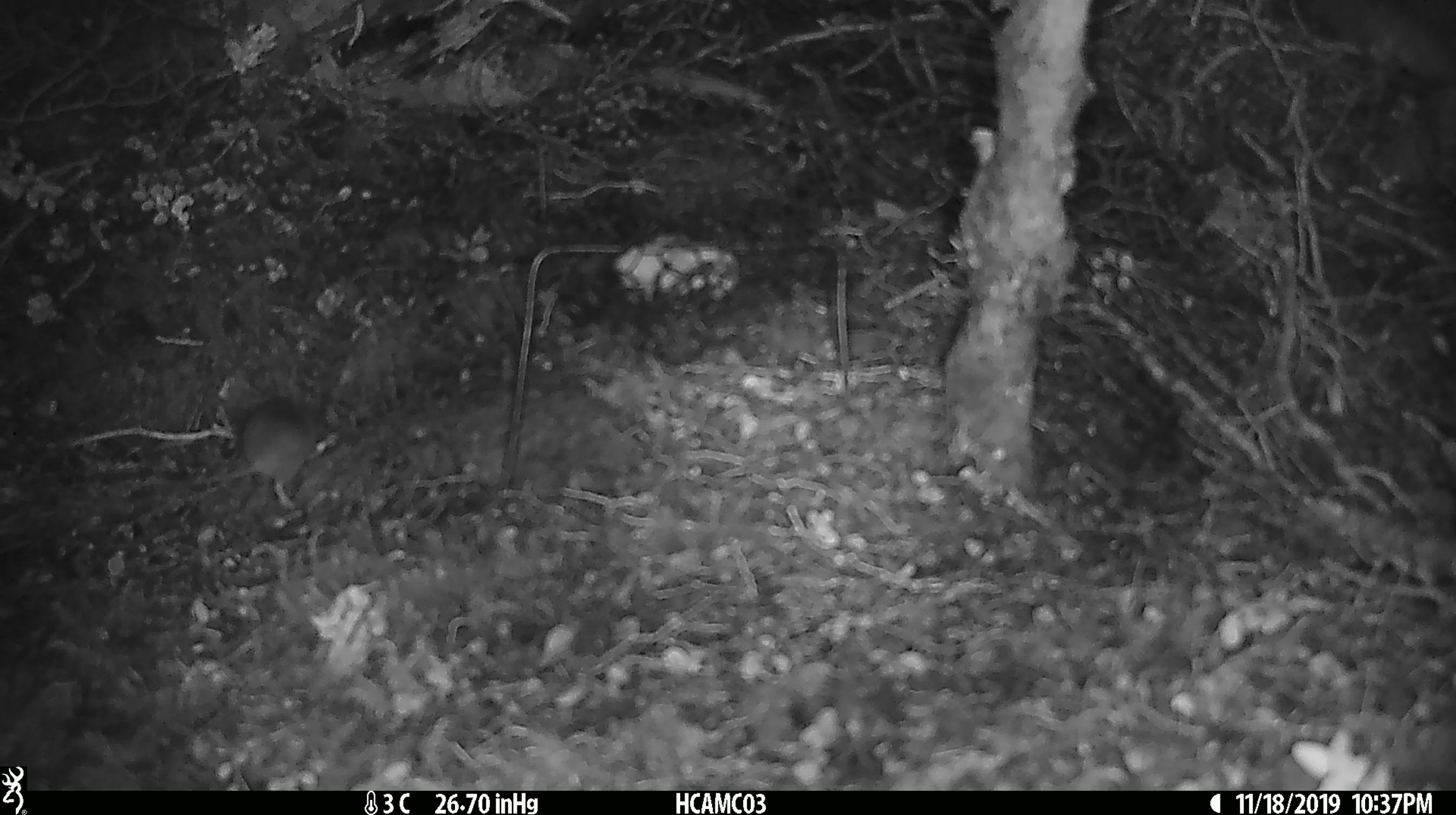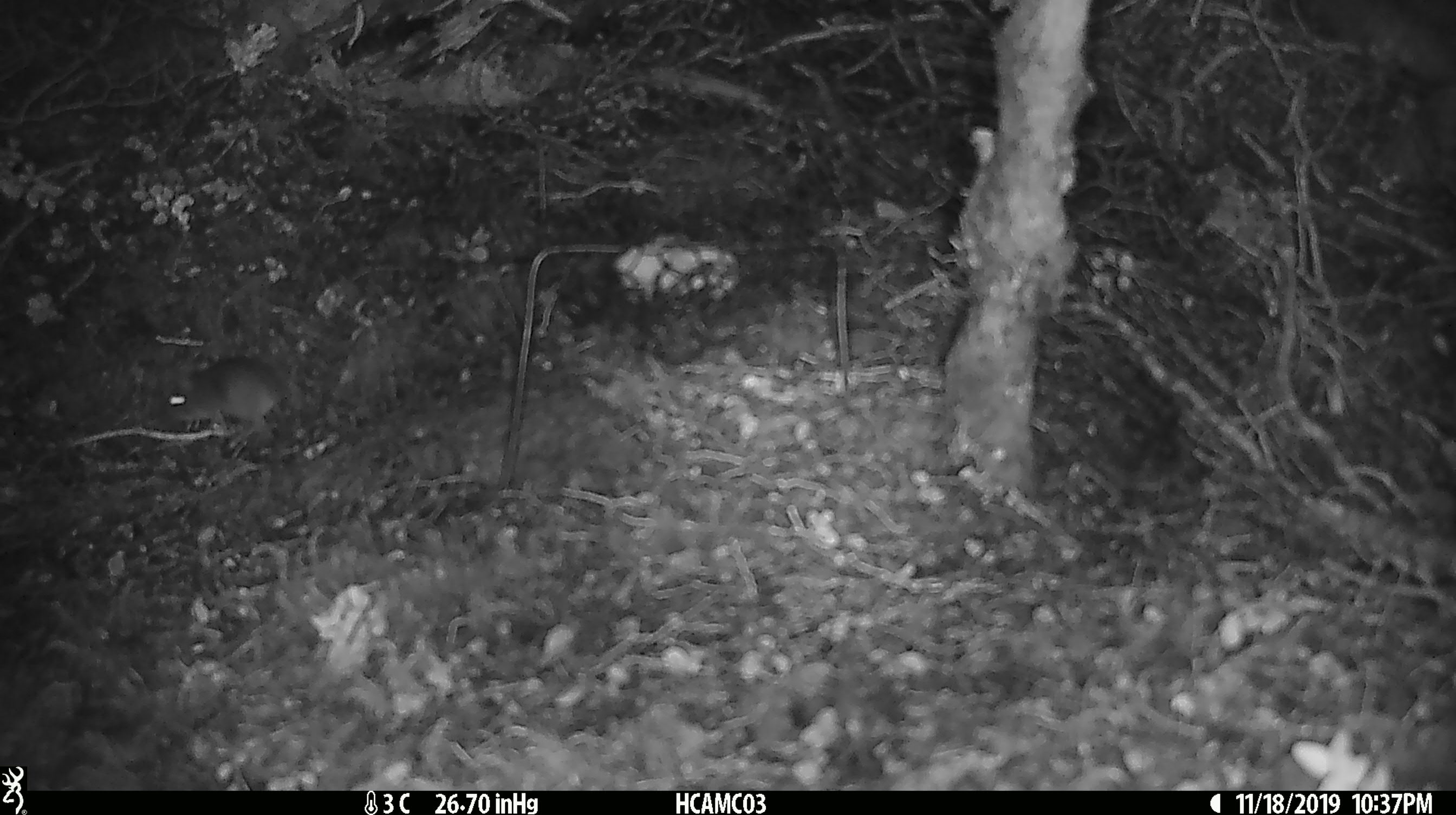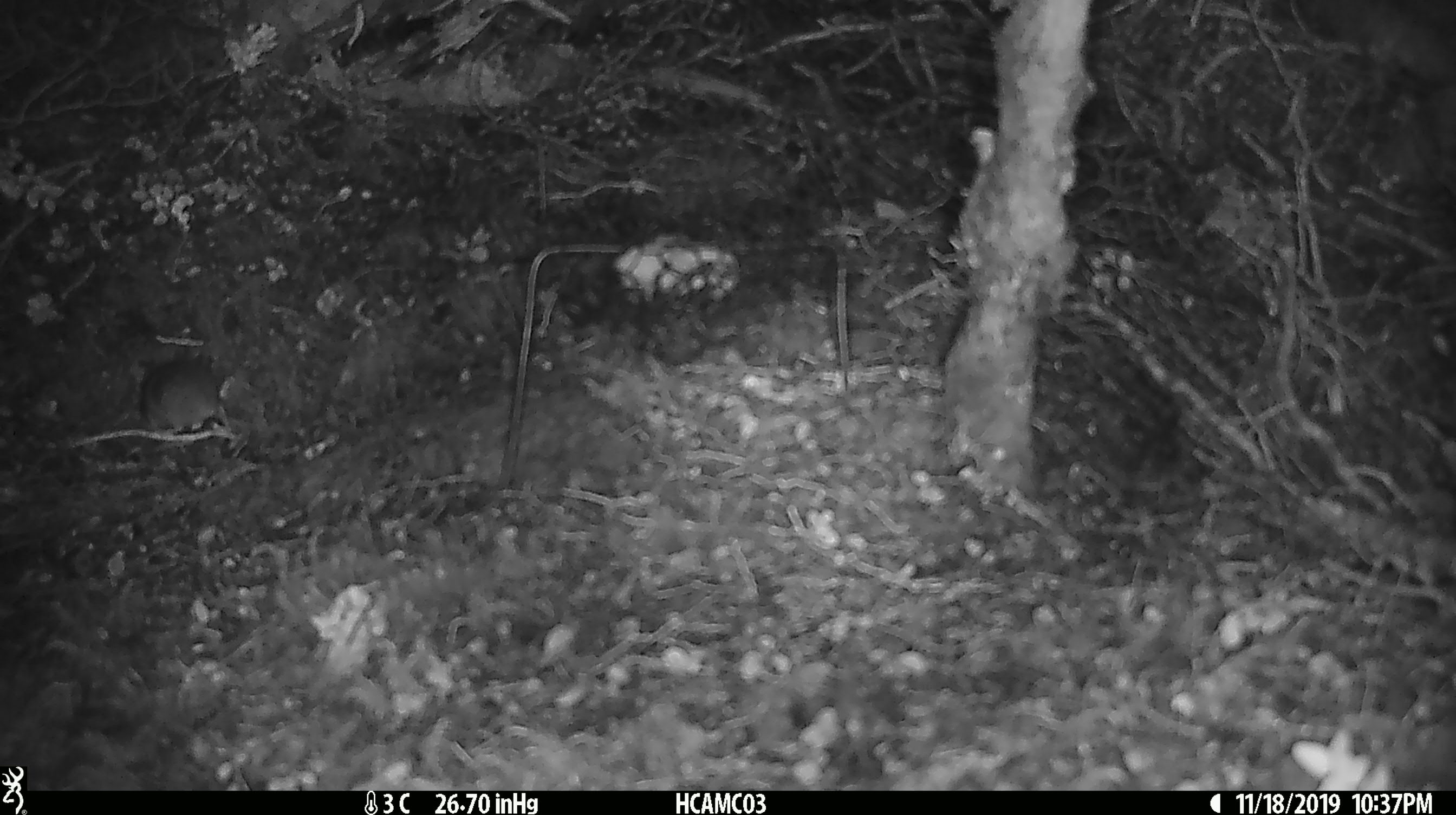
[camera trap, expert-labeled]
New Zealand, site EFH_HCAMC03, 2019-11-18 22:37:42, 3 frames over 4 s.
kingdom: Animalia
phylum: Chordata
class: Mammalia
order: Rodentia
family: Muridae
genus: Mus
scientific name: Mus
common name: mouse